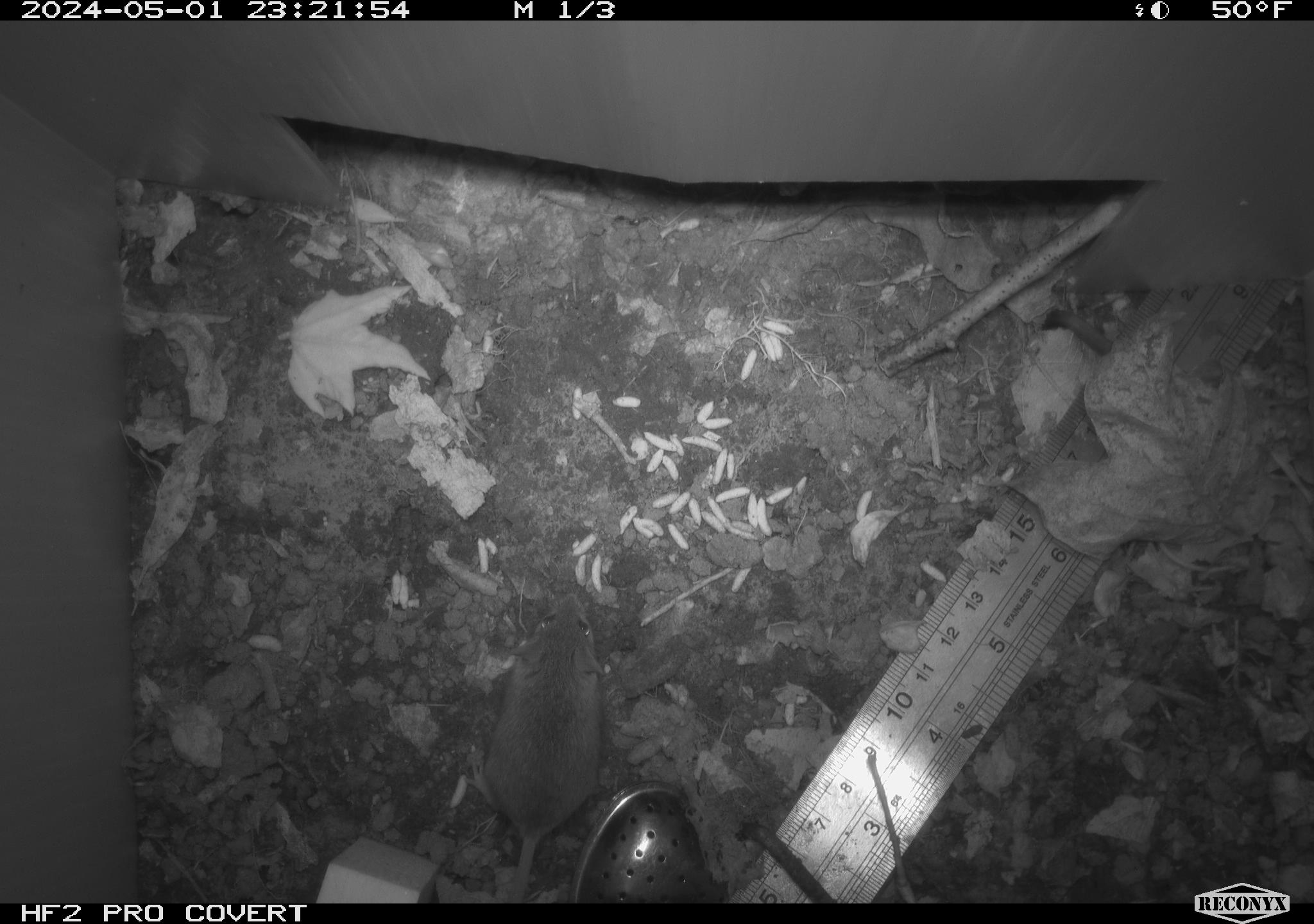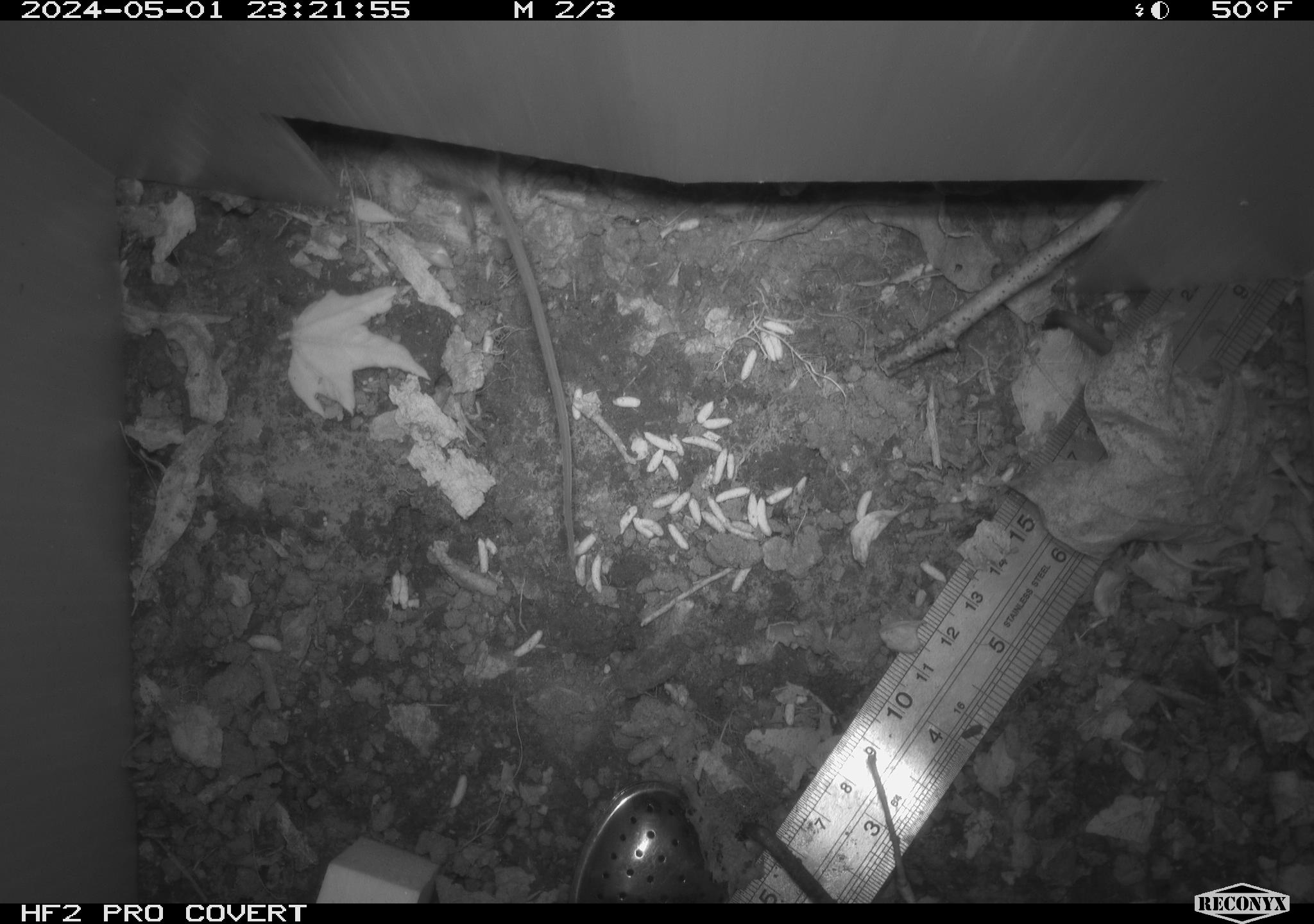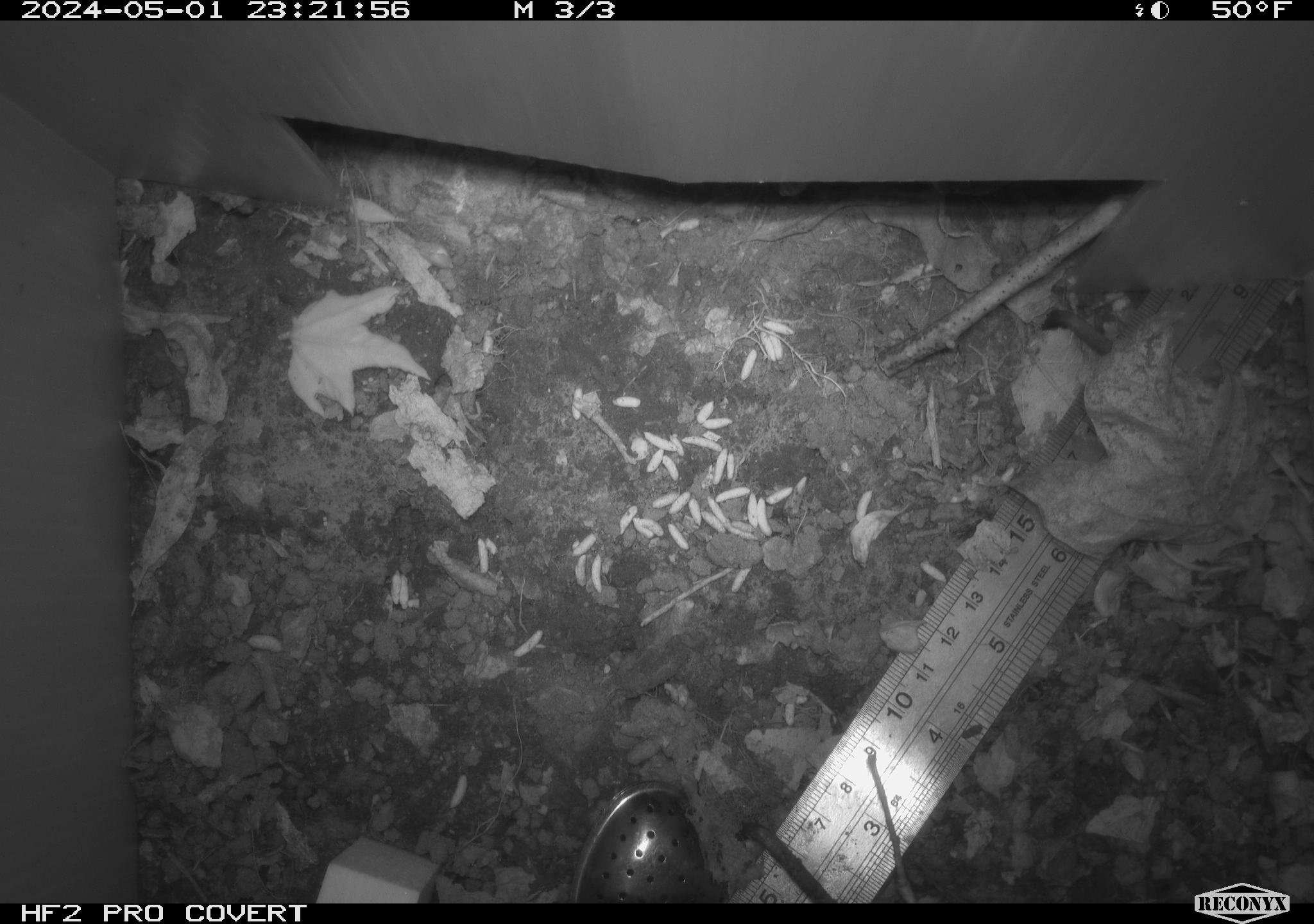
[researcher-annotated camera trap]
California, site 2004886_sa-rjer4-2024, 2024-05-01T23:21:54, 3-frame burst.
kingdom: Animalia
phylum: Chordata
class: Mammalia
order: Rodentia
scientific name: Rodentia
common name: mouse species